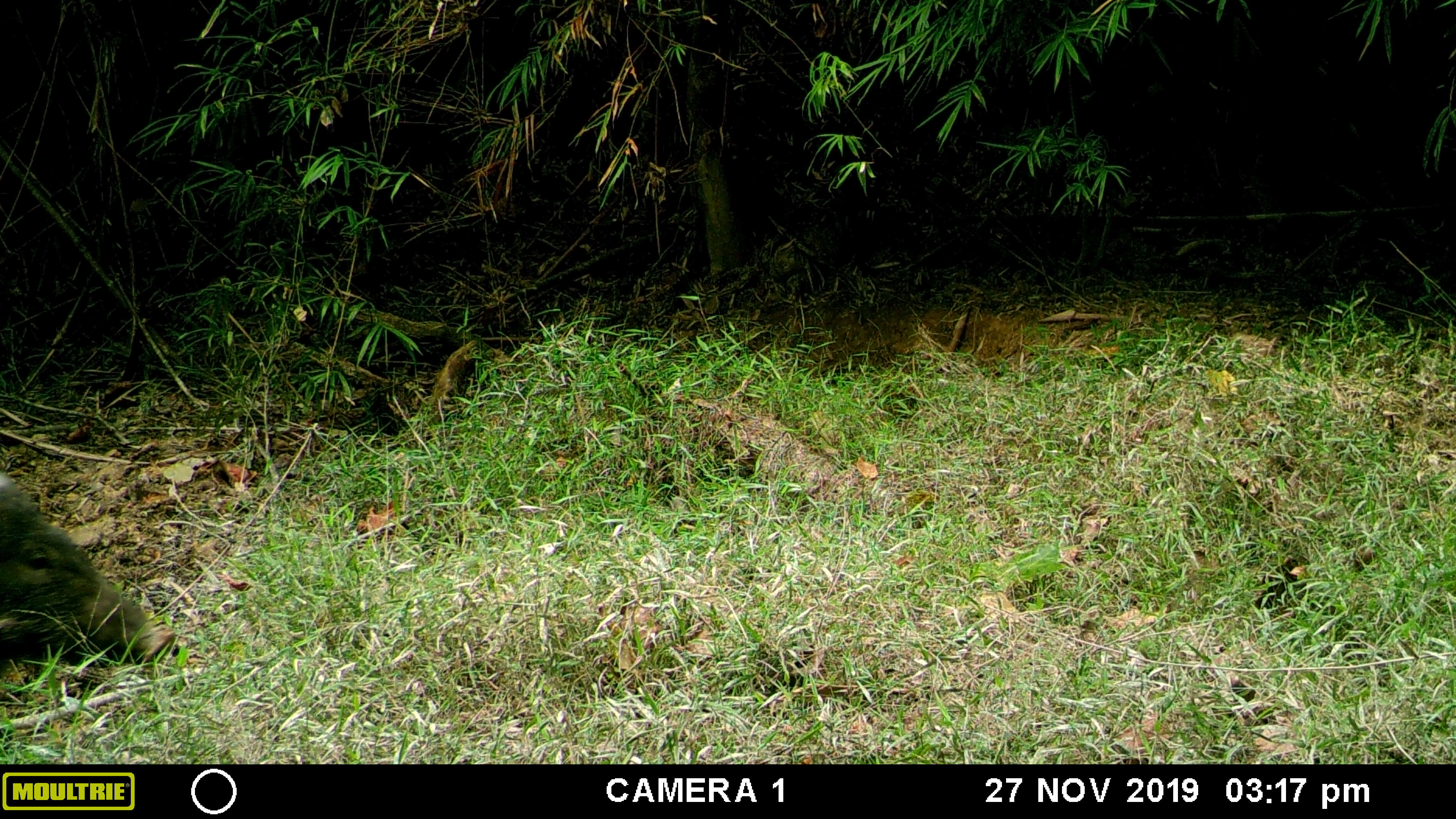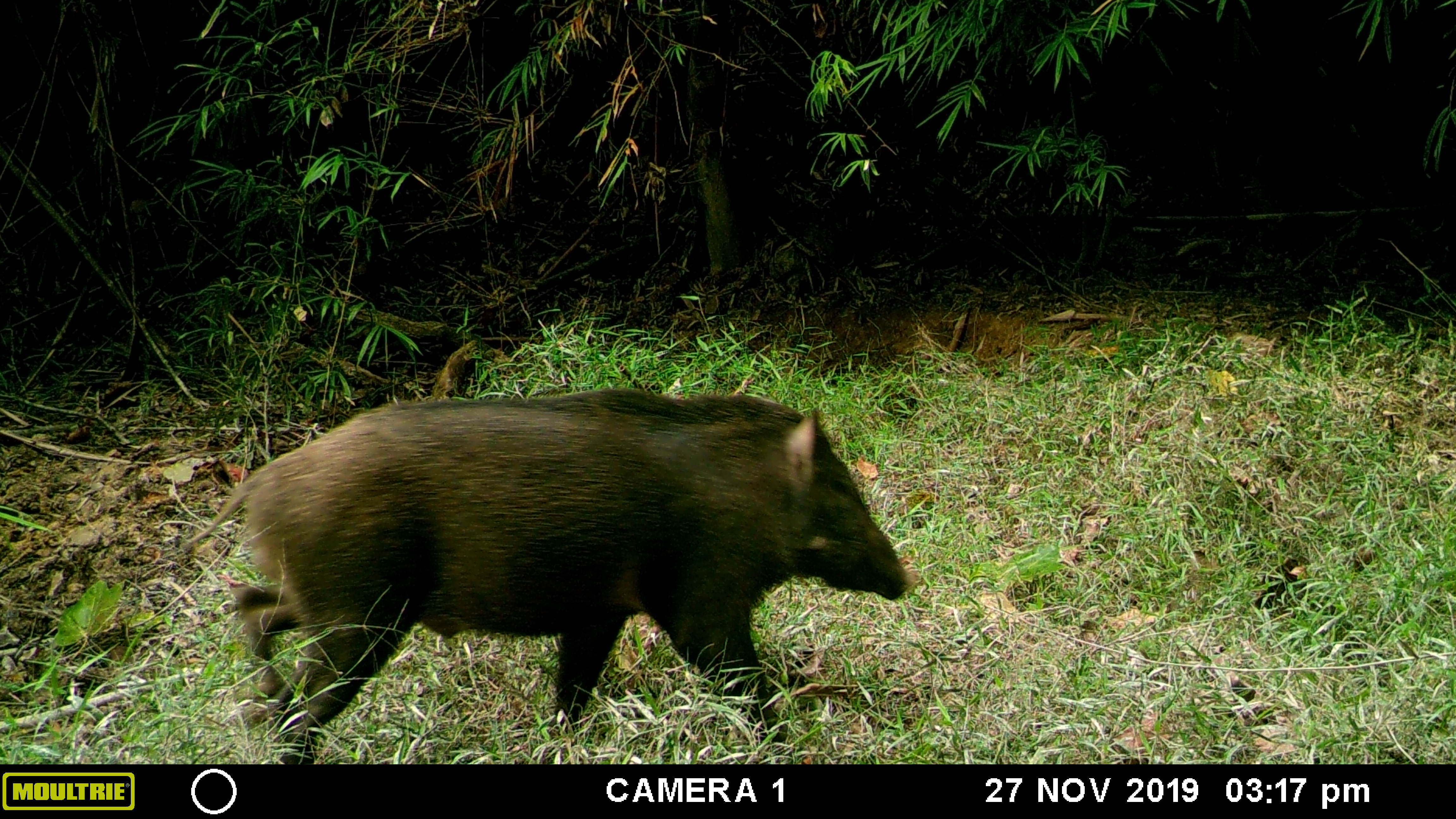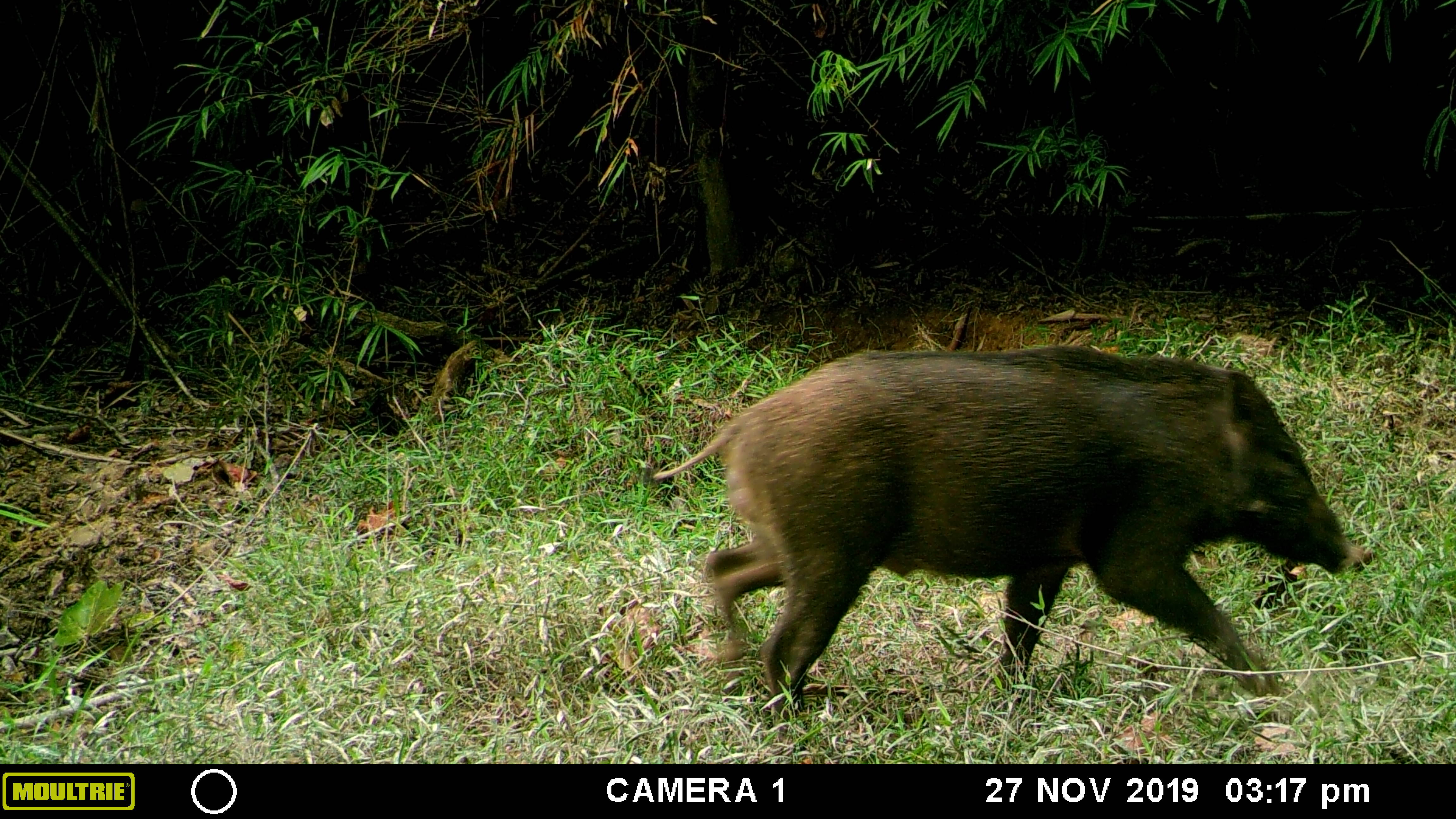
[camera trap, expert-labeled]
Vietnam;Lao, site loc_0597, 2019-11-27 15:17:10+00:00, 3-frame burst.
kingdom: Animalia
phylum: Chordata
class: Mammalia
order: Artiodactyla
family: Suidae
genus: Sus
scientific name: Sus scrofa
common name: eurasian wild pig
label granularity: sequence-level